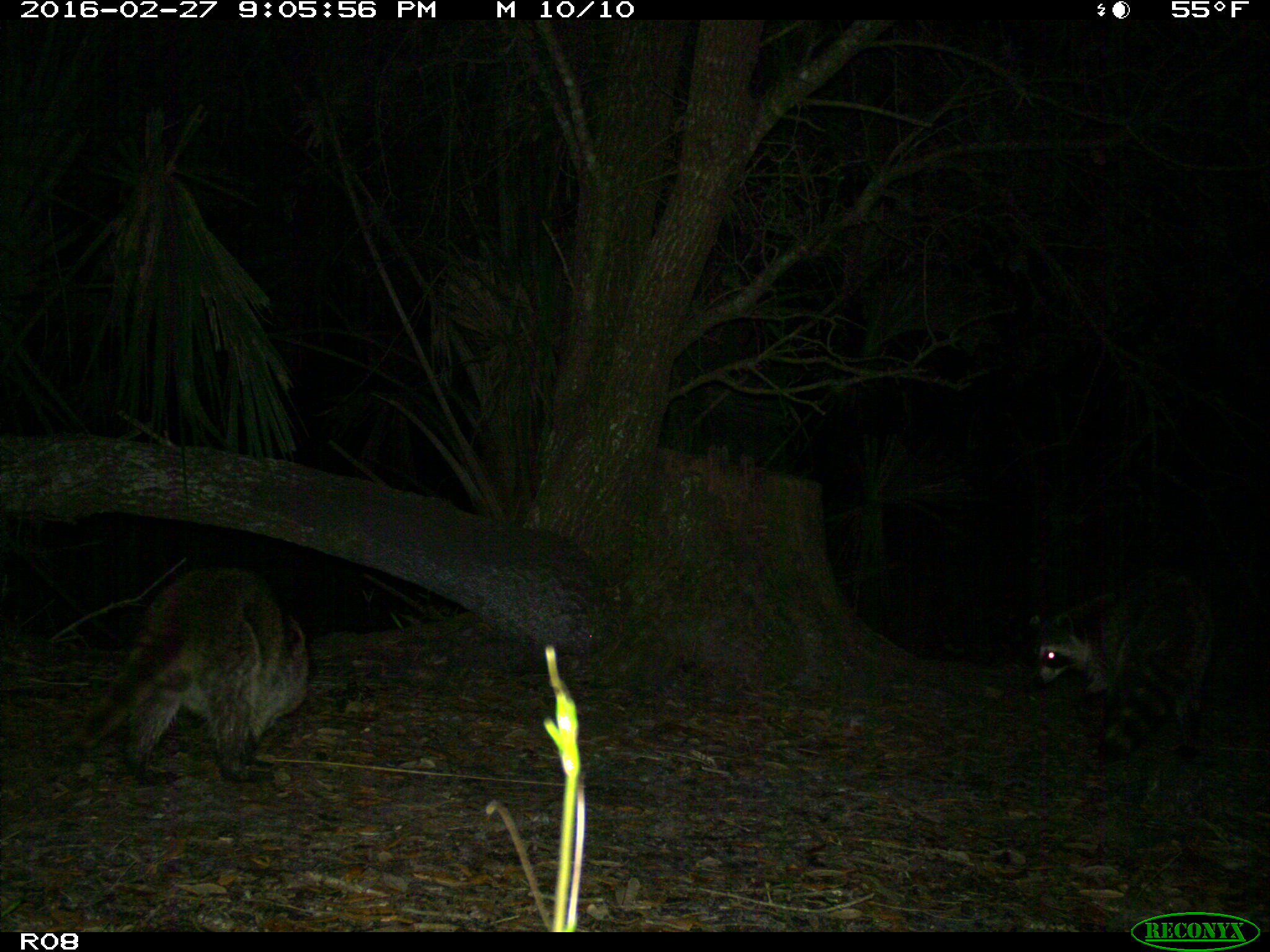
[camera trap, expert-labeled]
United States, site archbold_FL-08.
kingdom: Animalia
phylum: Chordata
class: Mammalia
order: Carnivora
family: Procyonidae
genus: Procyon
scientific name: Procyon lotor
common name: common raccoon